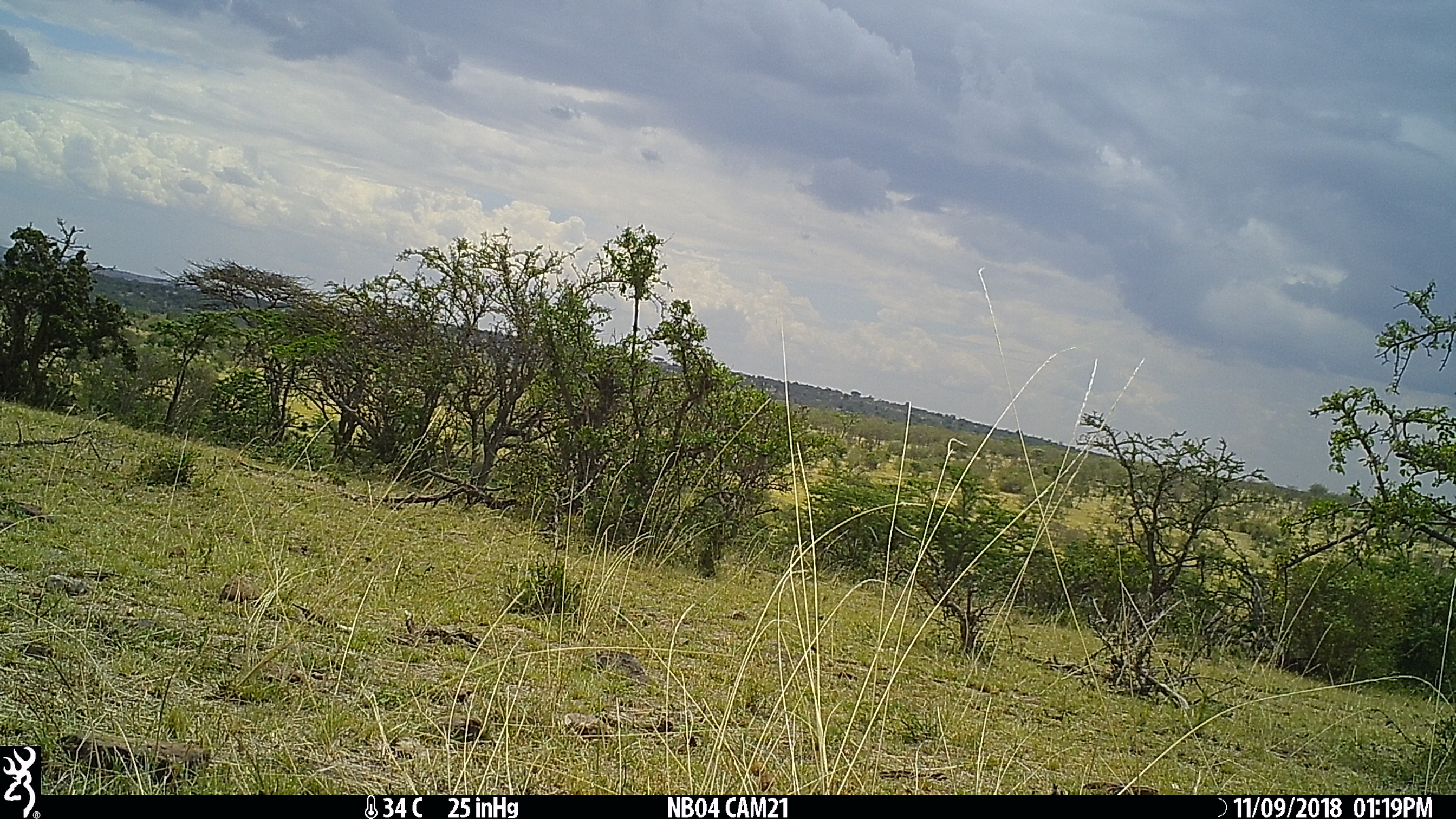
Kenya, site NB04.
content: no animal present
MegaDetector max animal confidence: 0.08